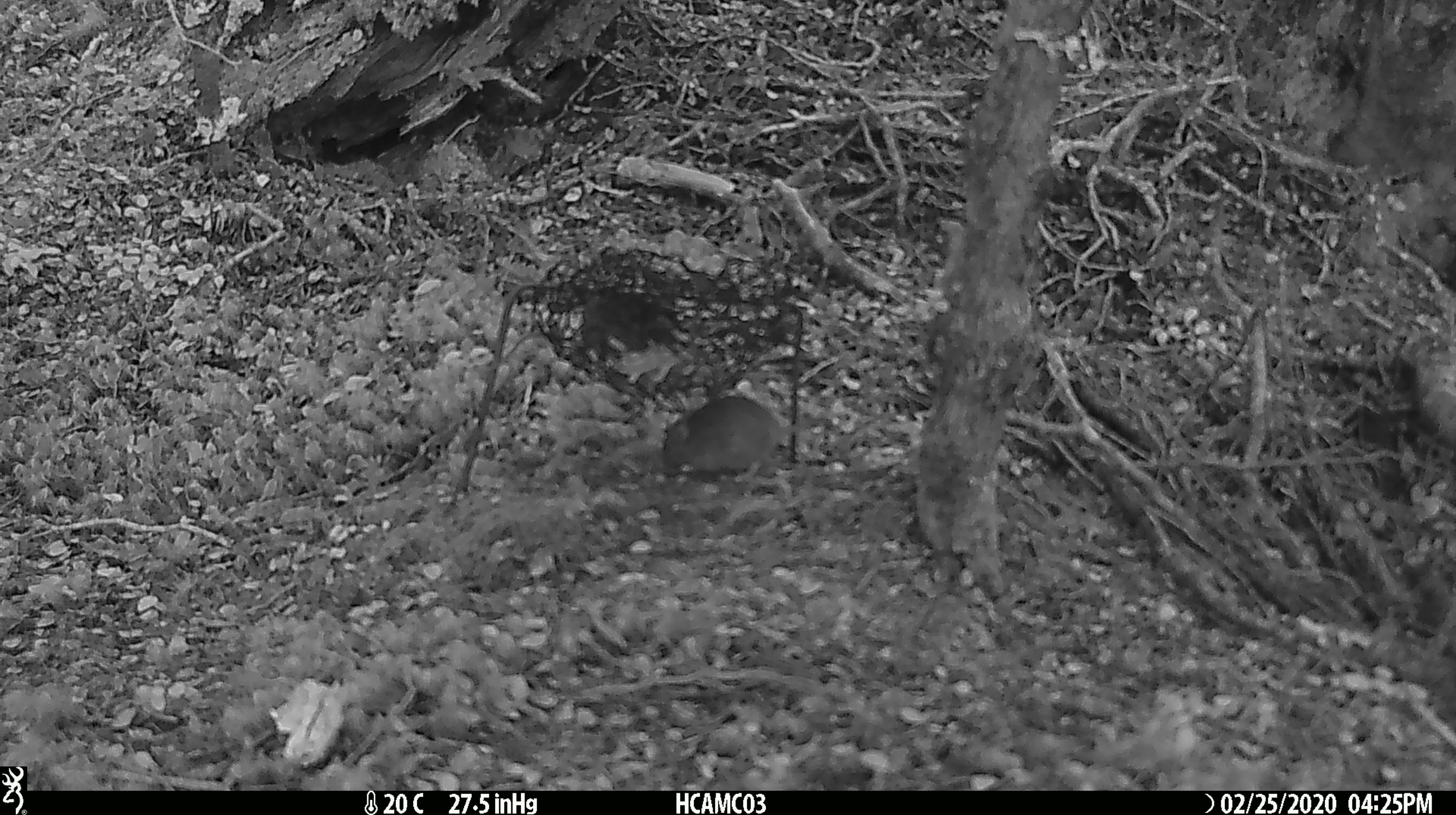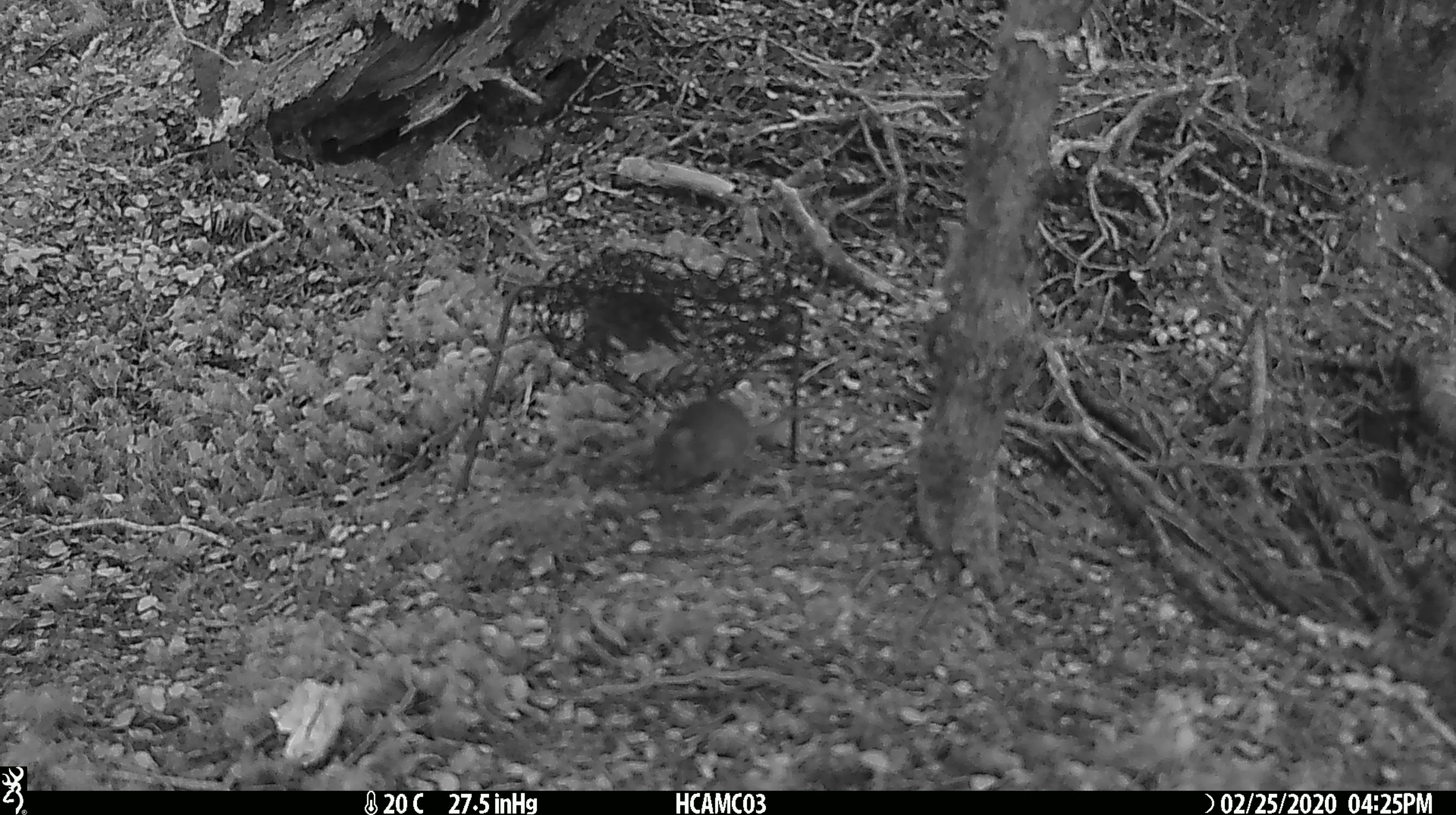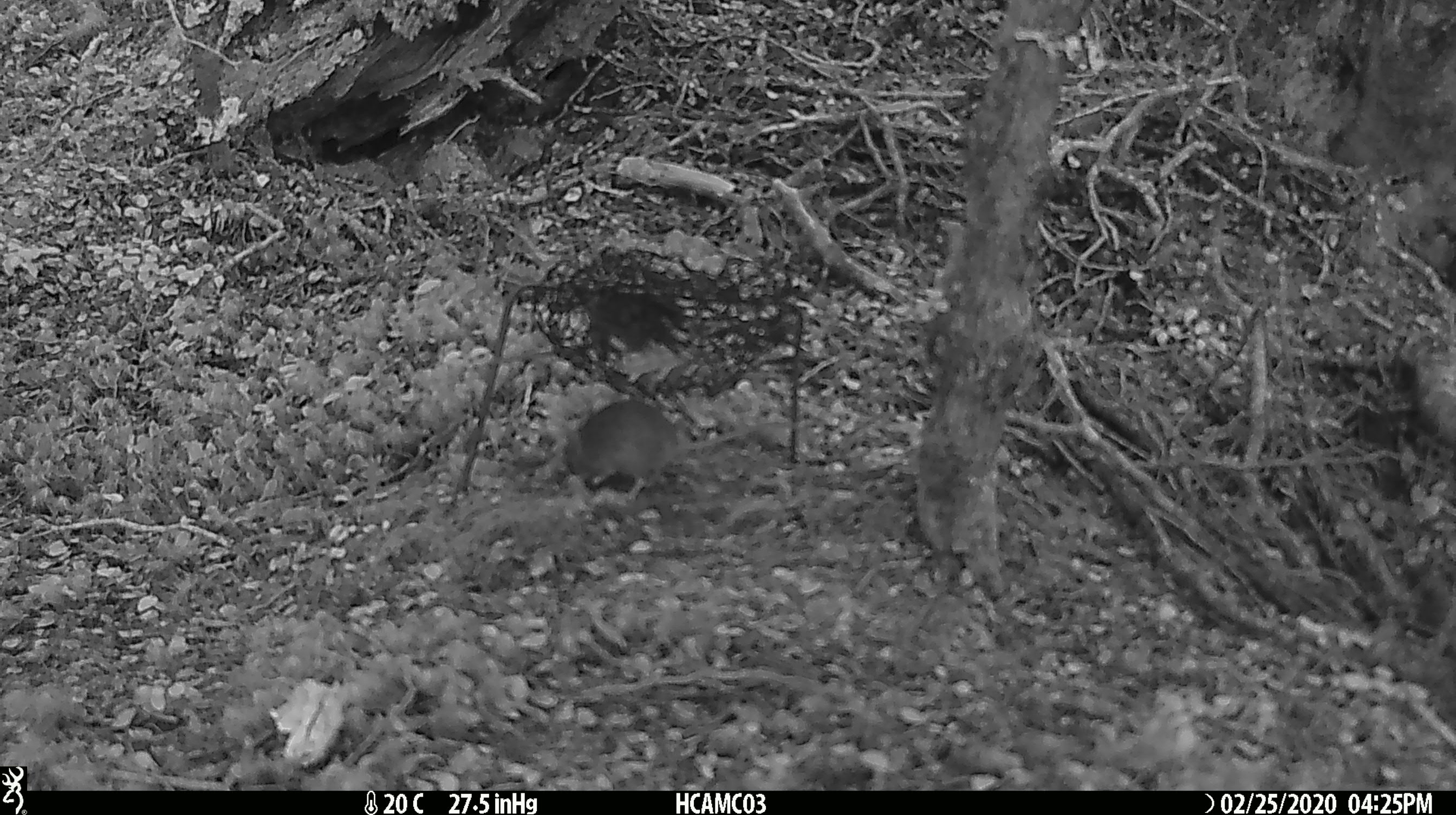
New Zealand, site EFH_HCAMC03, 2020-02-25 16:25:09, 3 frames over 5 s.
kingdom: Animalia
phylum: Chordata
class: Mammalia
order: Rodentia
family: Muridae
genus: Mus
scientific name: Mus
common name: mouse